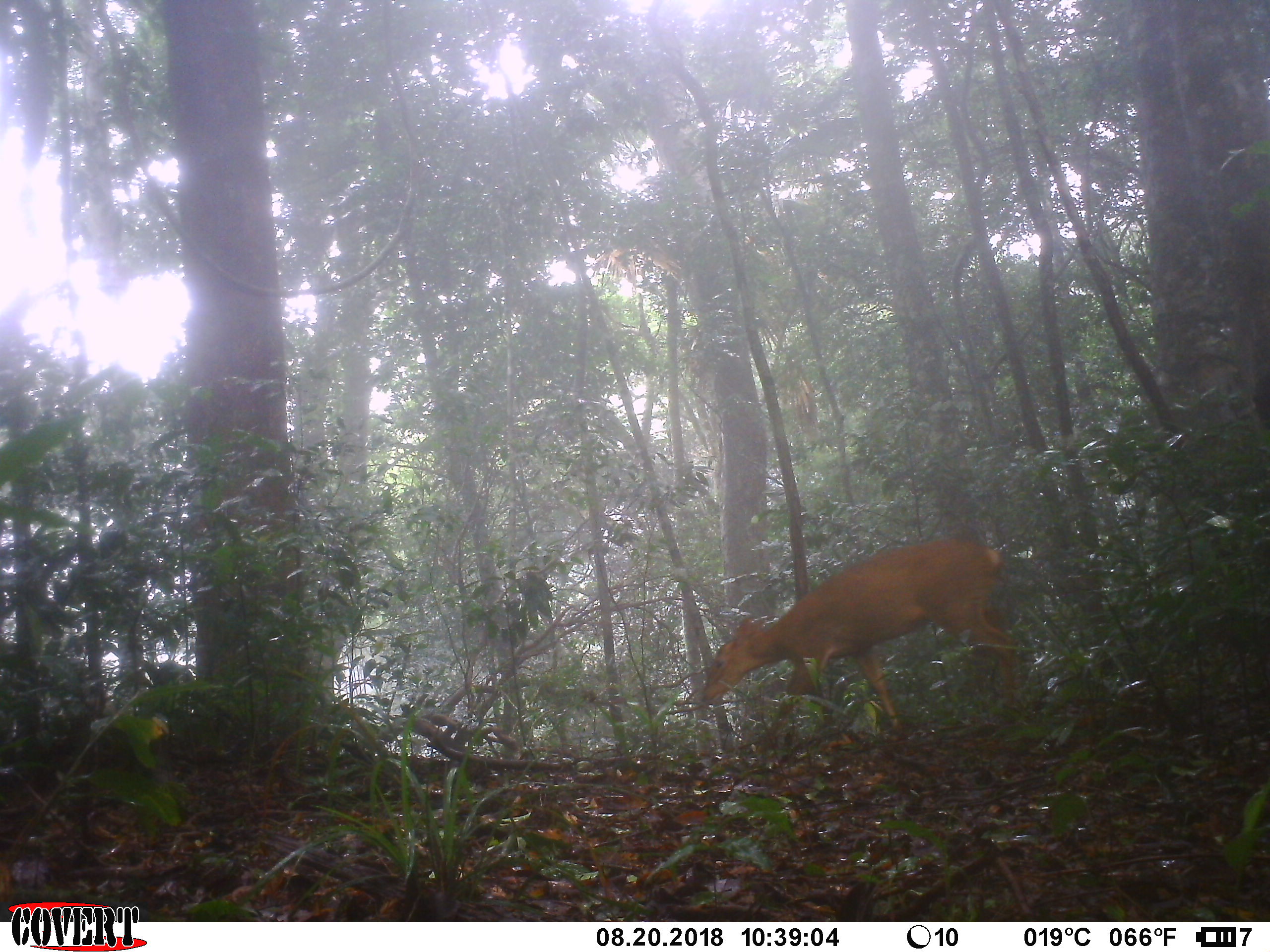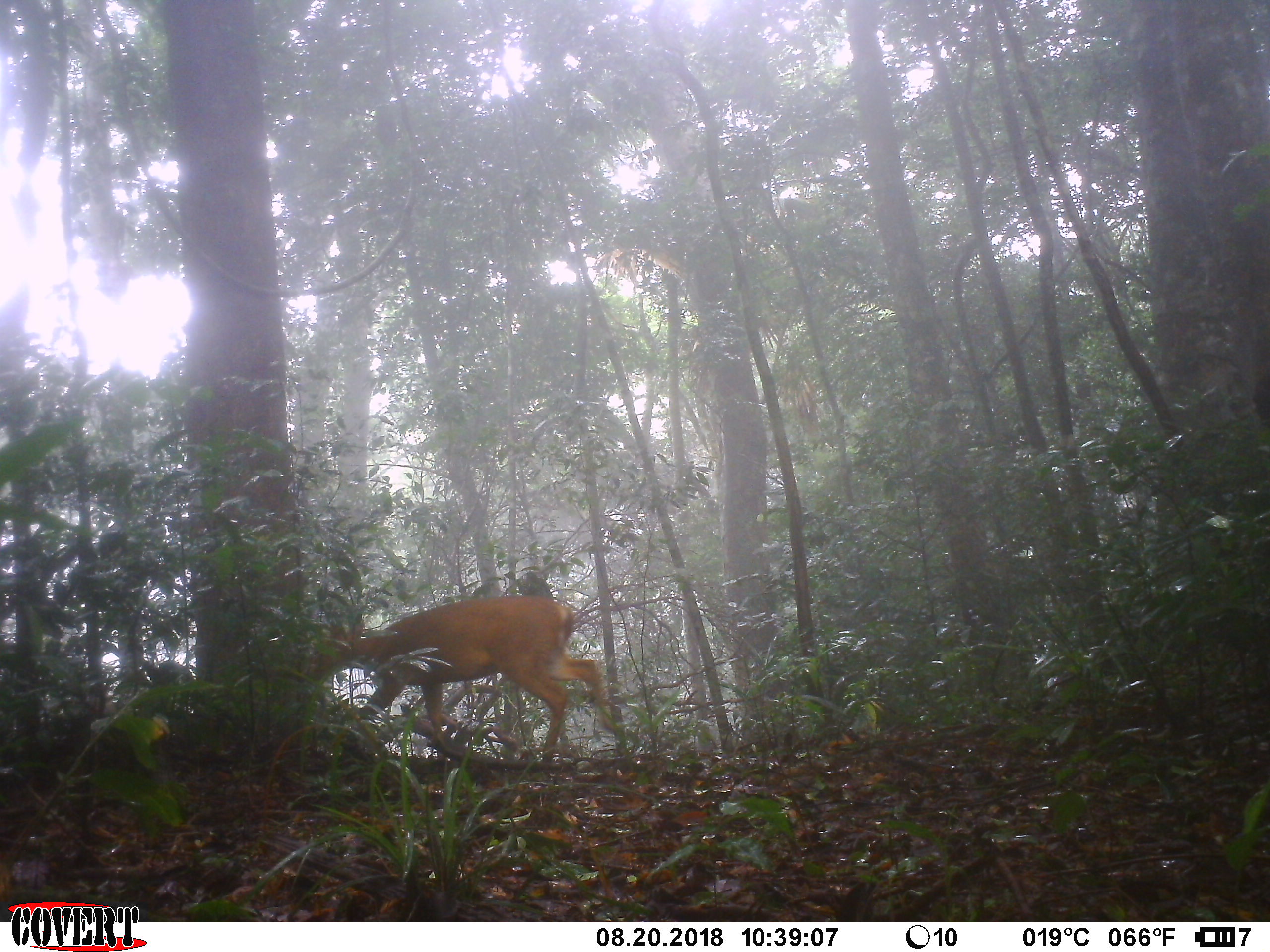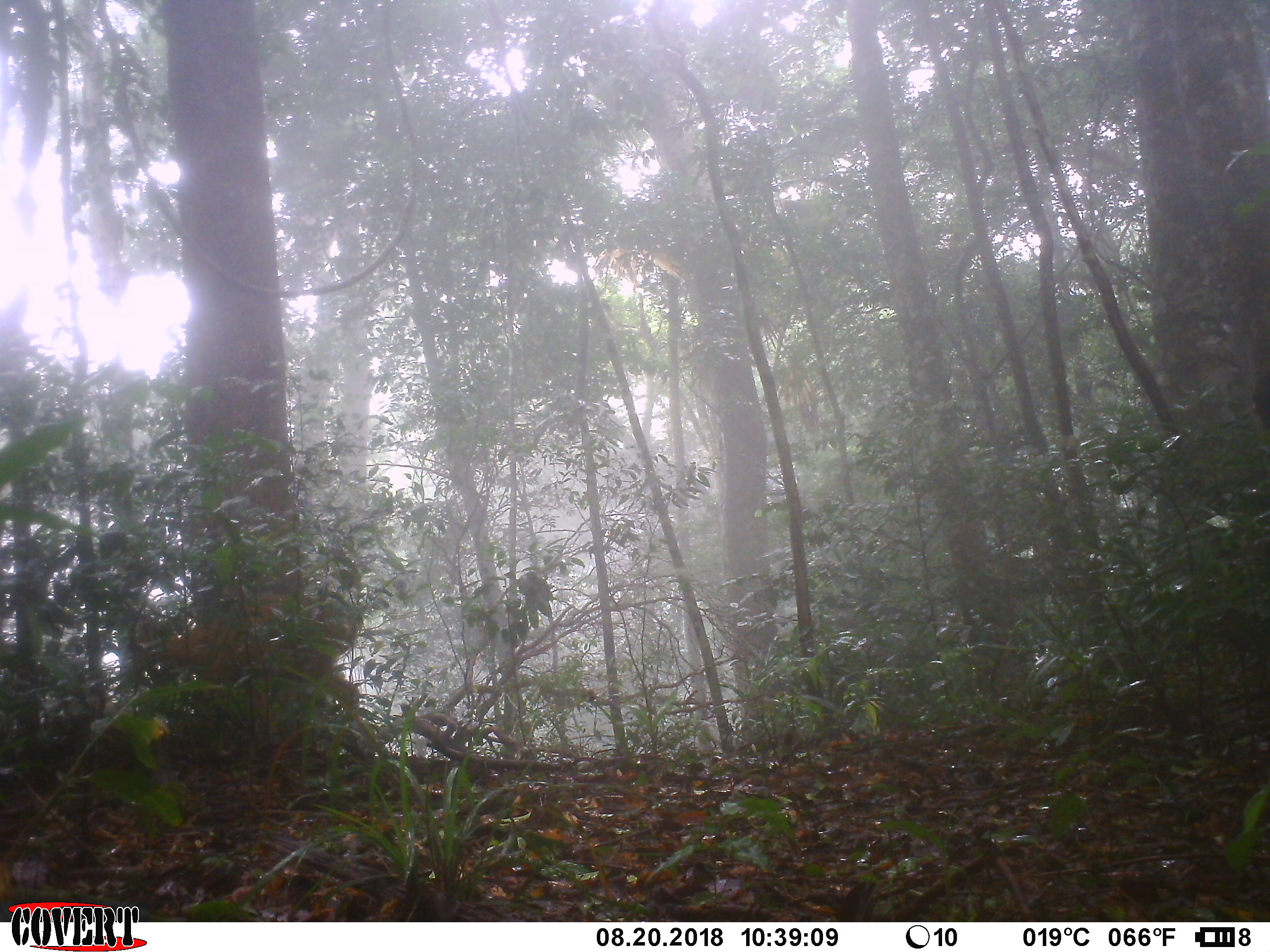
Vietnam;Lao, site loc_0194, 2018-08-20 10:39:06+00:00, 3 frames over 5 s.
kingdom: Animalia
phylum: Chordata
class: Mammalia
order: Artiodactyla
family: Cervidae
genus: Muntiacus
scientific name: Muntiacus vuquangensis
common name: large-antlered muntjac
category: large antlered muntjac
Large antlered muntjac (large-antlered muntjac) (Muntiacus vuquangensis). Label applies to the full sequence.